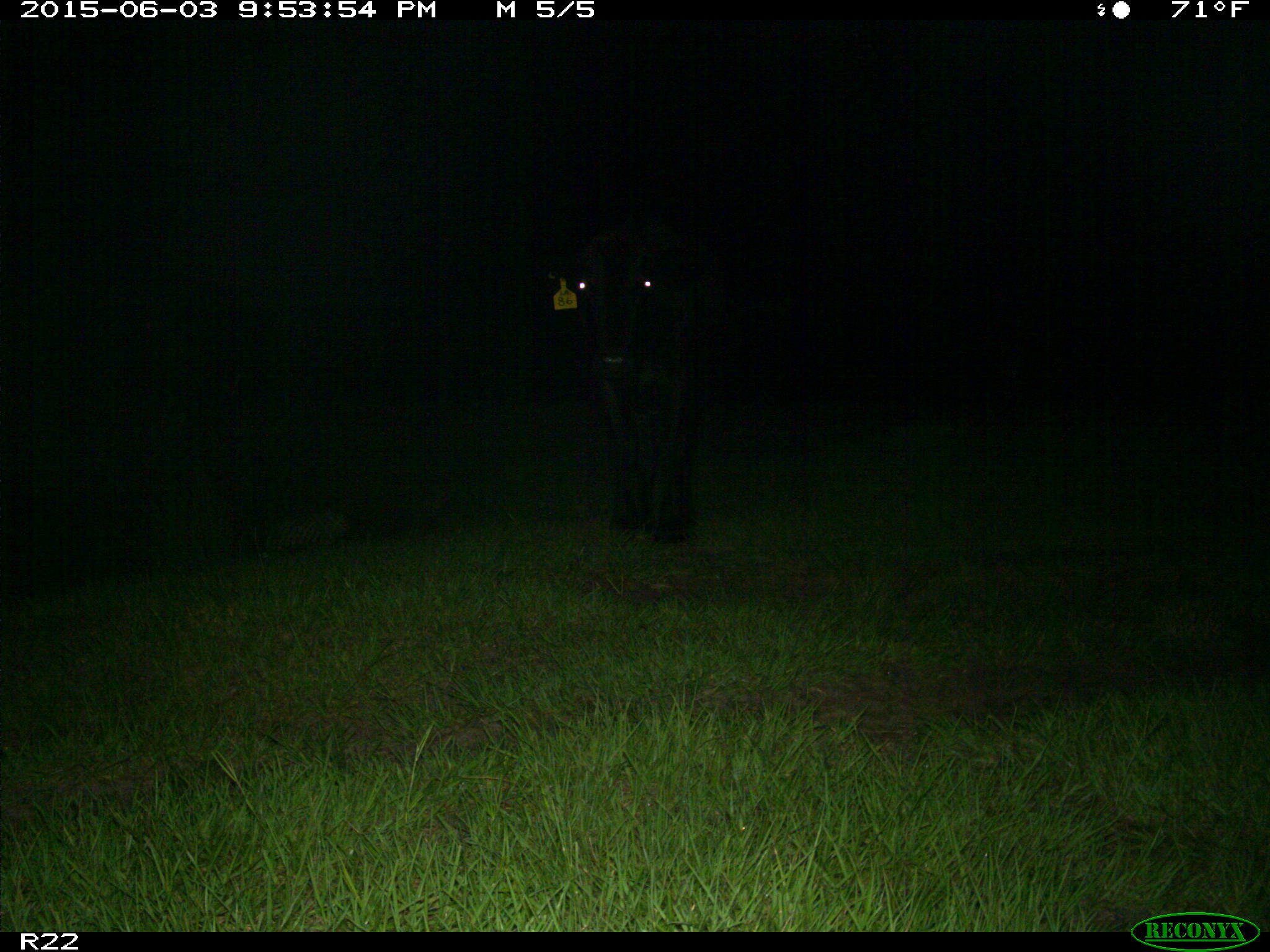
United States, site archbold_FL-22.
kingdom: Animalia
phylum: Chordata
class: Mammalia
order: Artiodactyla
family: Suidae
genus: Sus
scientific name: Sus scrofa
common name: wild boar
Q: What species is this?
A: Sus scrofa (wild boar).